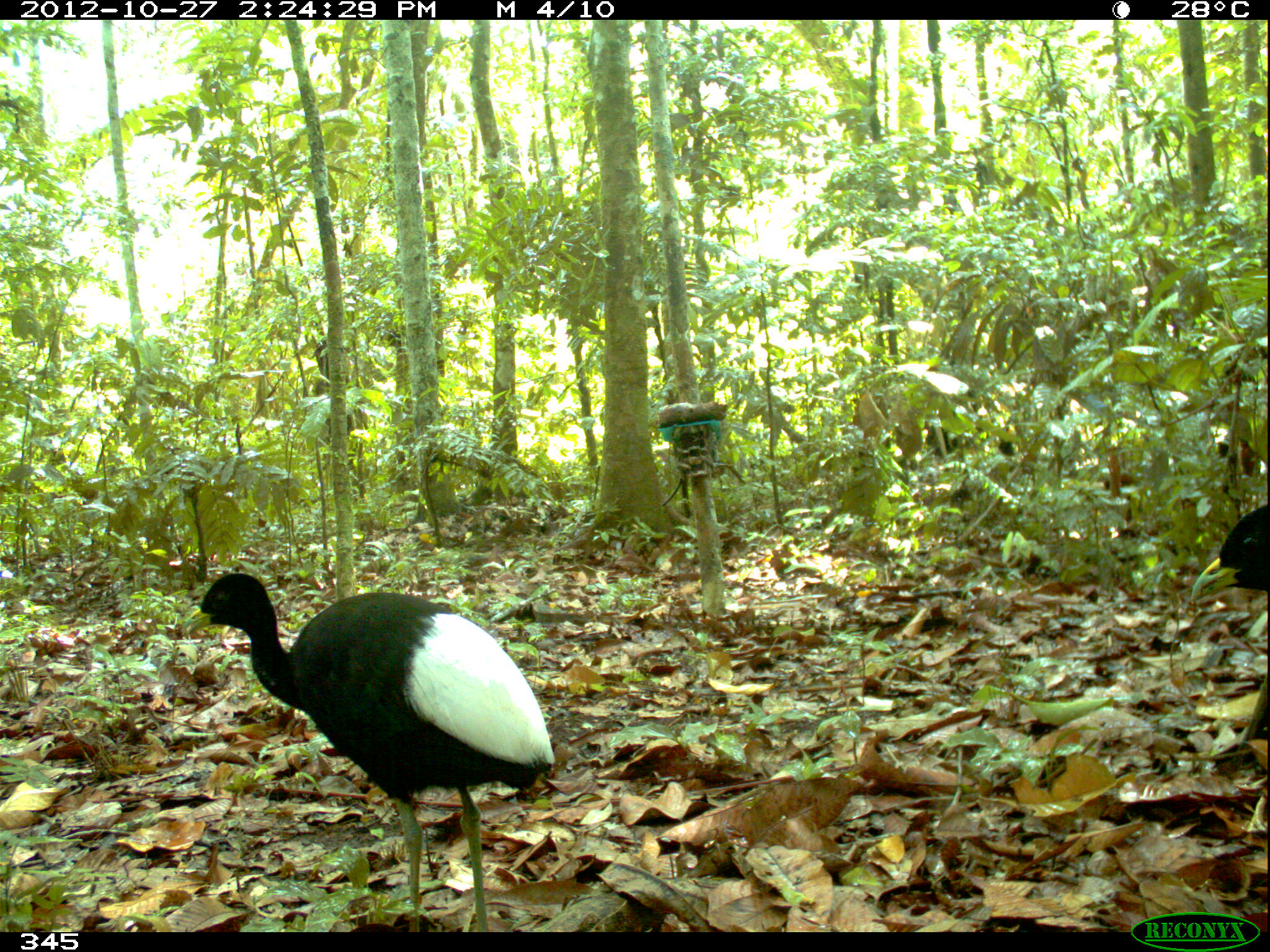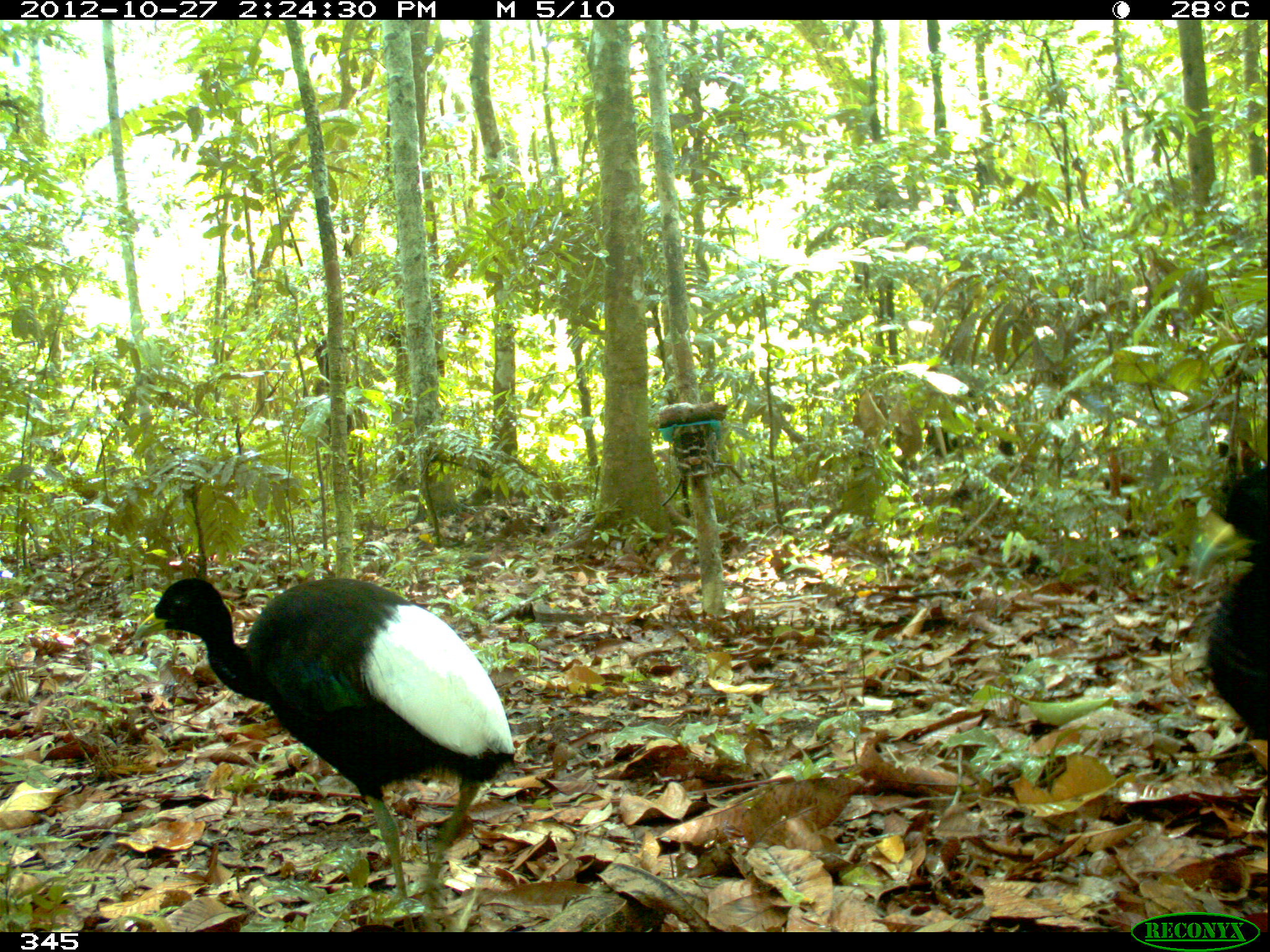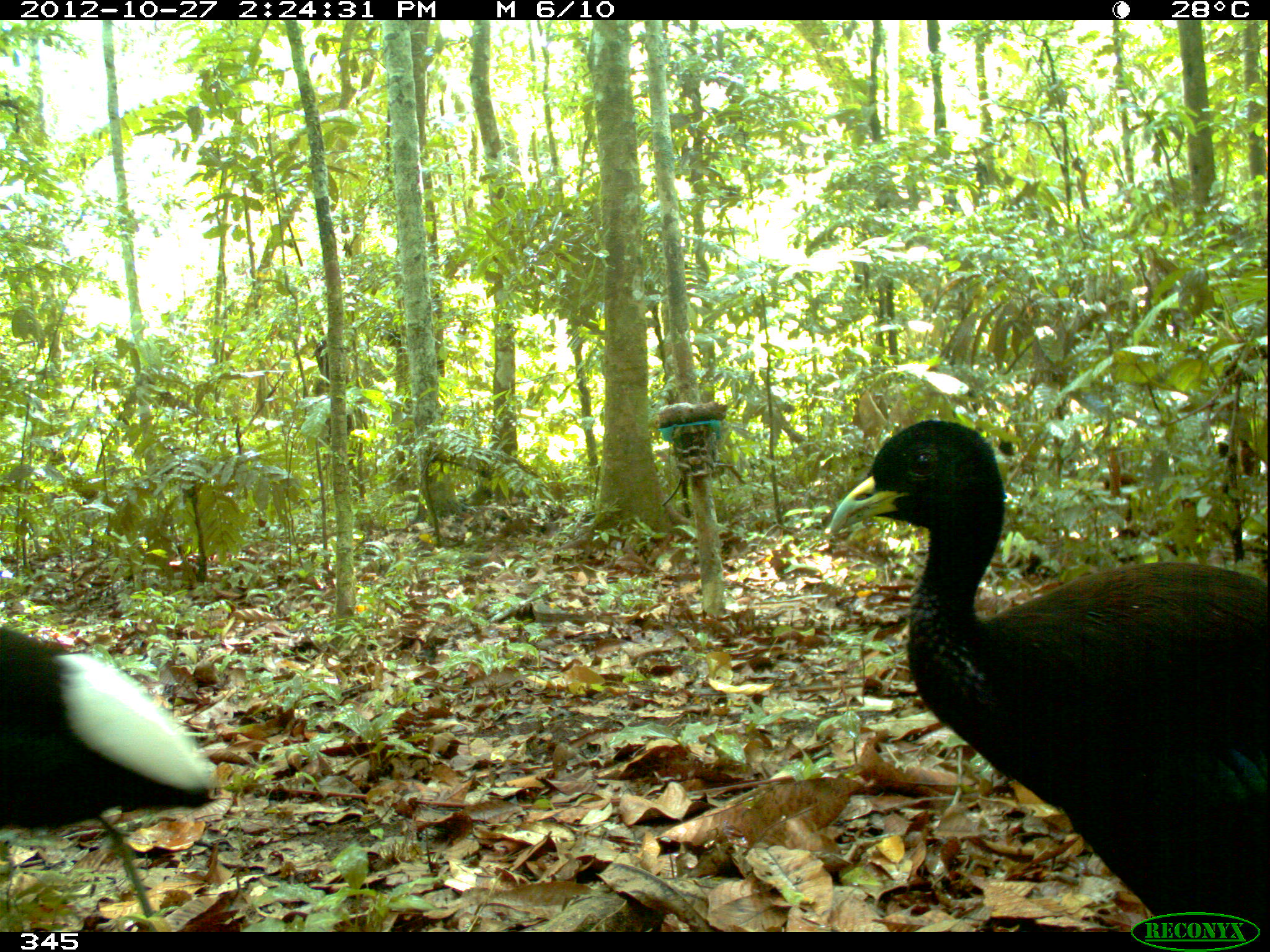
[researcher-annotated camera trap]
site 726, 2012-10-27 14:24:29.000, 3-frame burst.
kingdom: Animalia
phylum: Chordata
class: Aves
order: Gruiformes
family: Psophiidae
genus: Psophia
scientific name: Psophia leucoptera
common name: pale-winged trumpeter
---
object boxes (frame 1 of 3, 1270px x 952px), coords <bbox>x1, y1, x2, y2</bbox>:
psophia leucoptera: <bbox>178, 570, 555, 932</bbox>; <bbox>1184, 503, 1269, 607</bbox>